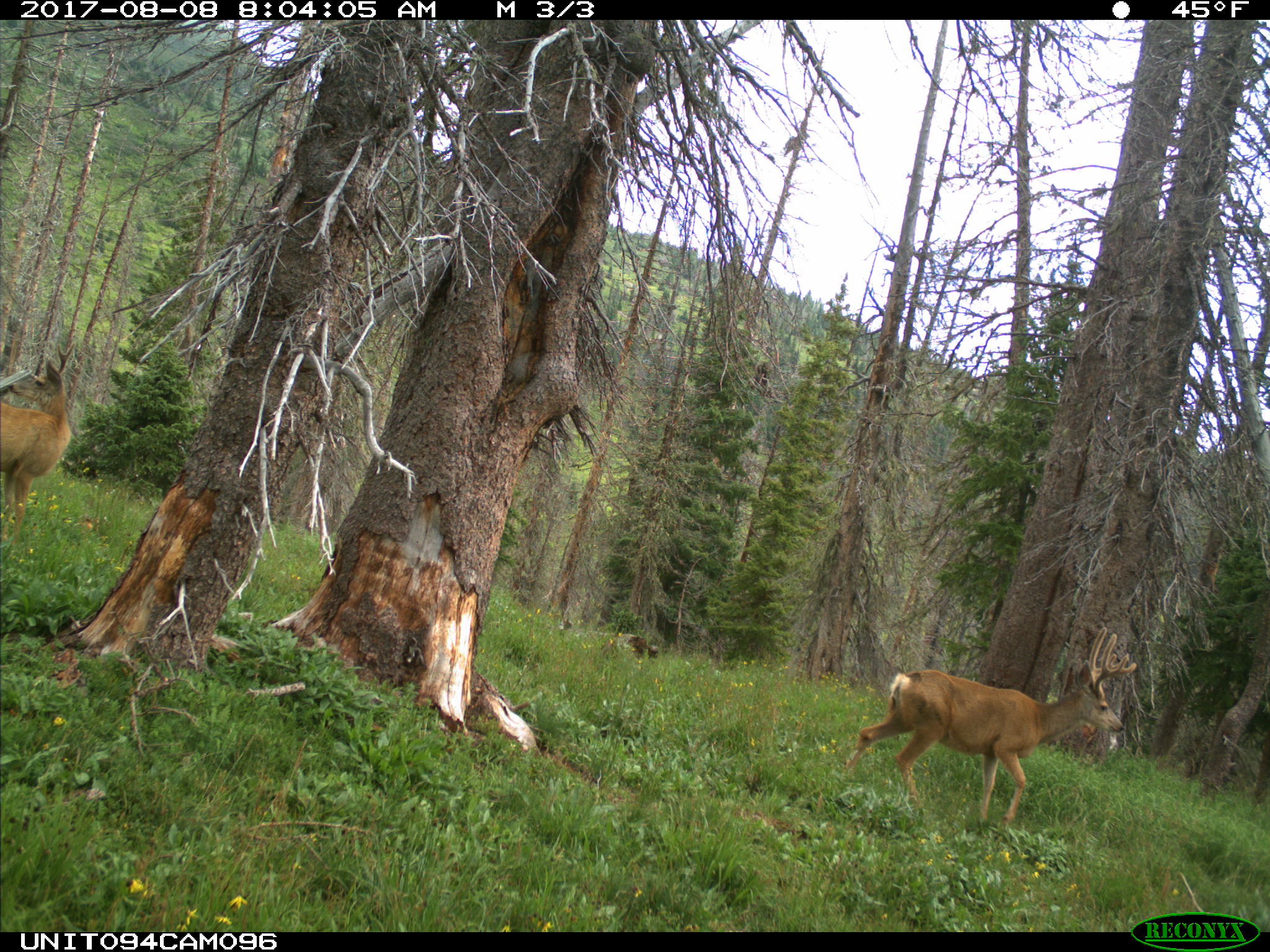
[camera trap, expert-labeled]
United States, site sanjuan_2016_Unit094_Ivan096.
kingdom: Animalia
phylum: Chordata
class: Mammalia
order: Artiodactyla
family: Cervidae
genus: Odocoileus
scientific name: Odocoileus hemionus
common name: mule deer